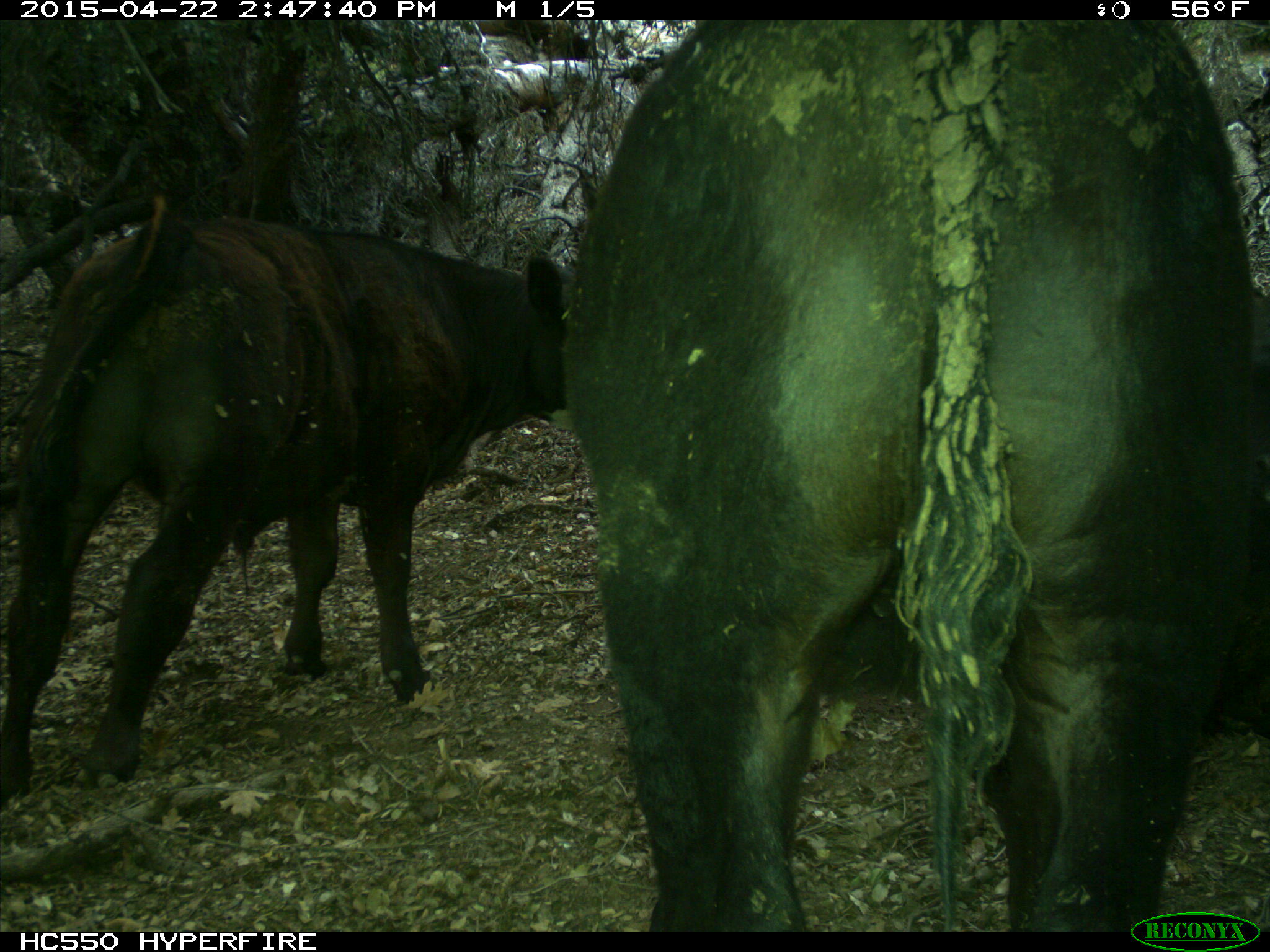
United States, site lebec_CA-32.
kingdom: Animalia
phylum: Chordata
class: Mammalia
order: Artiodactyla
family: Bovidae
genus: Bos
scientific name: Bos taurus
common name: domestic cow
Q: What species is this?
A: Bos taurus (domestic cow).